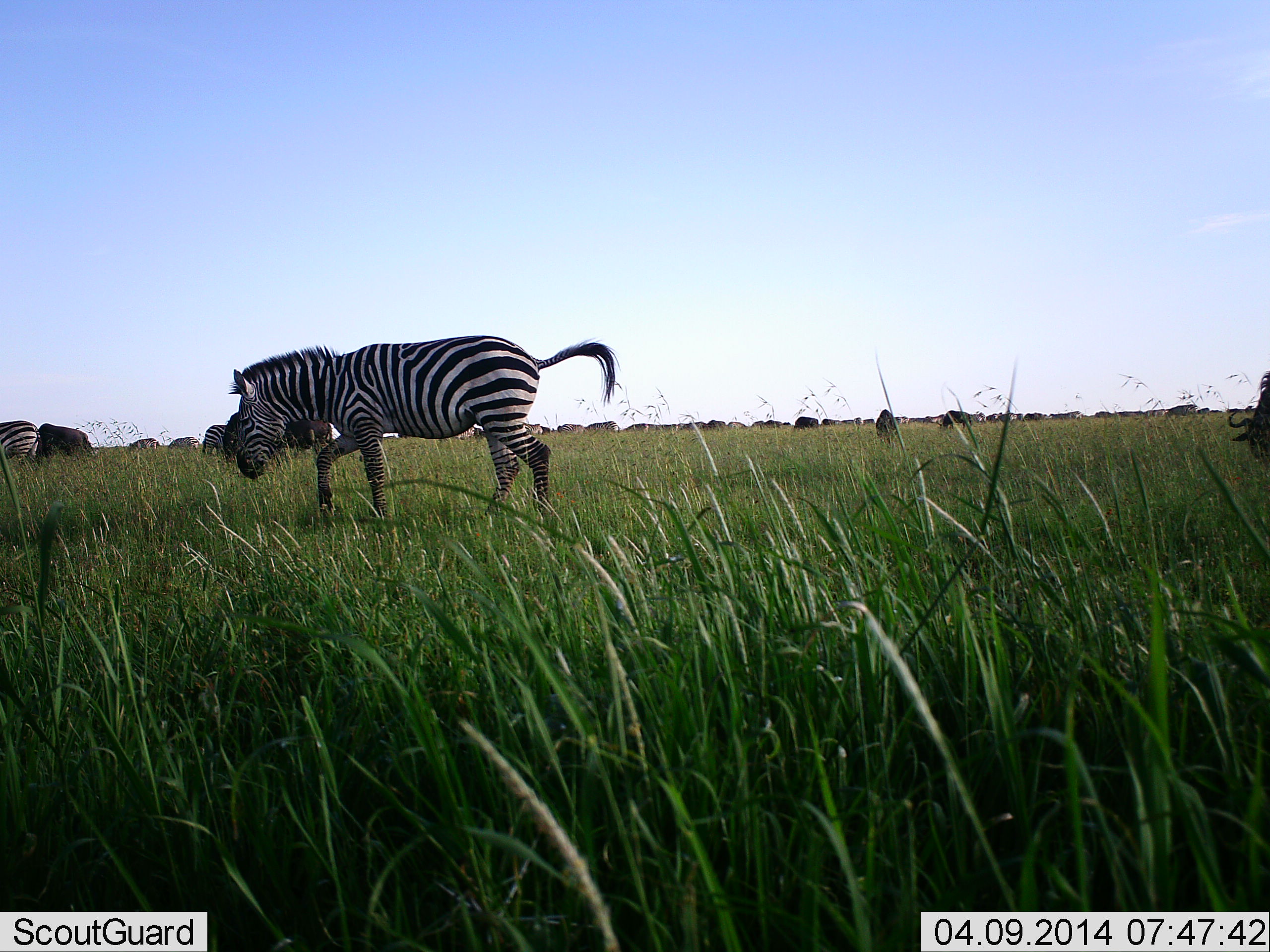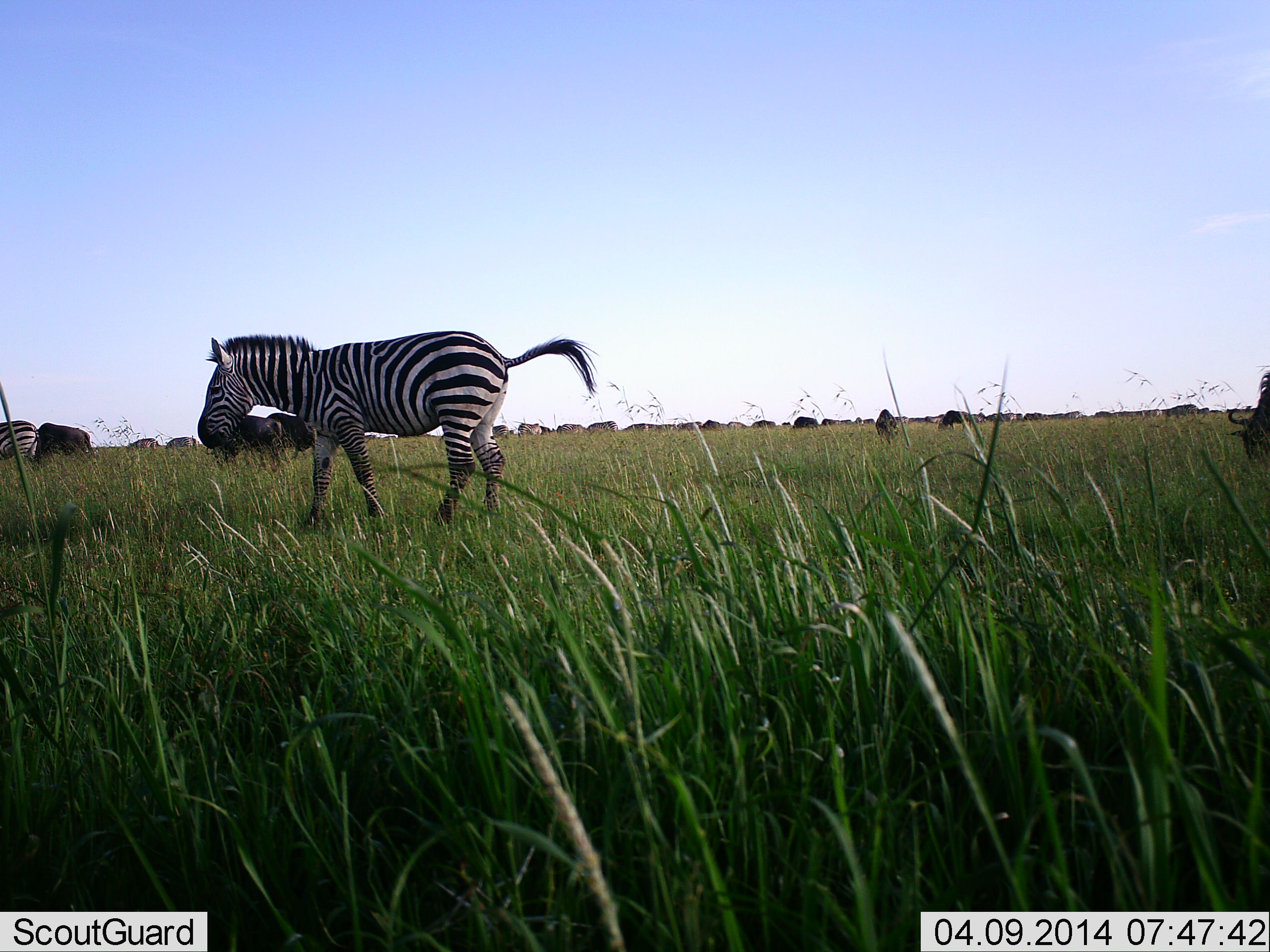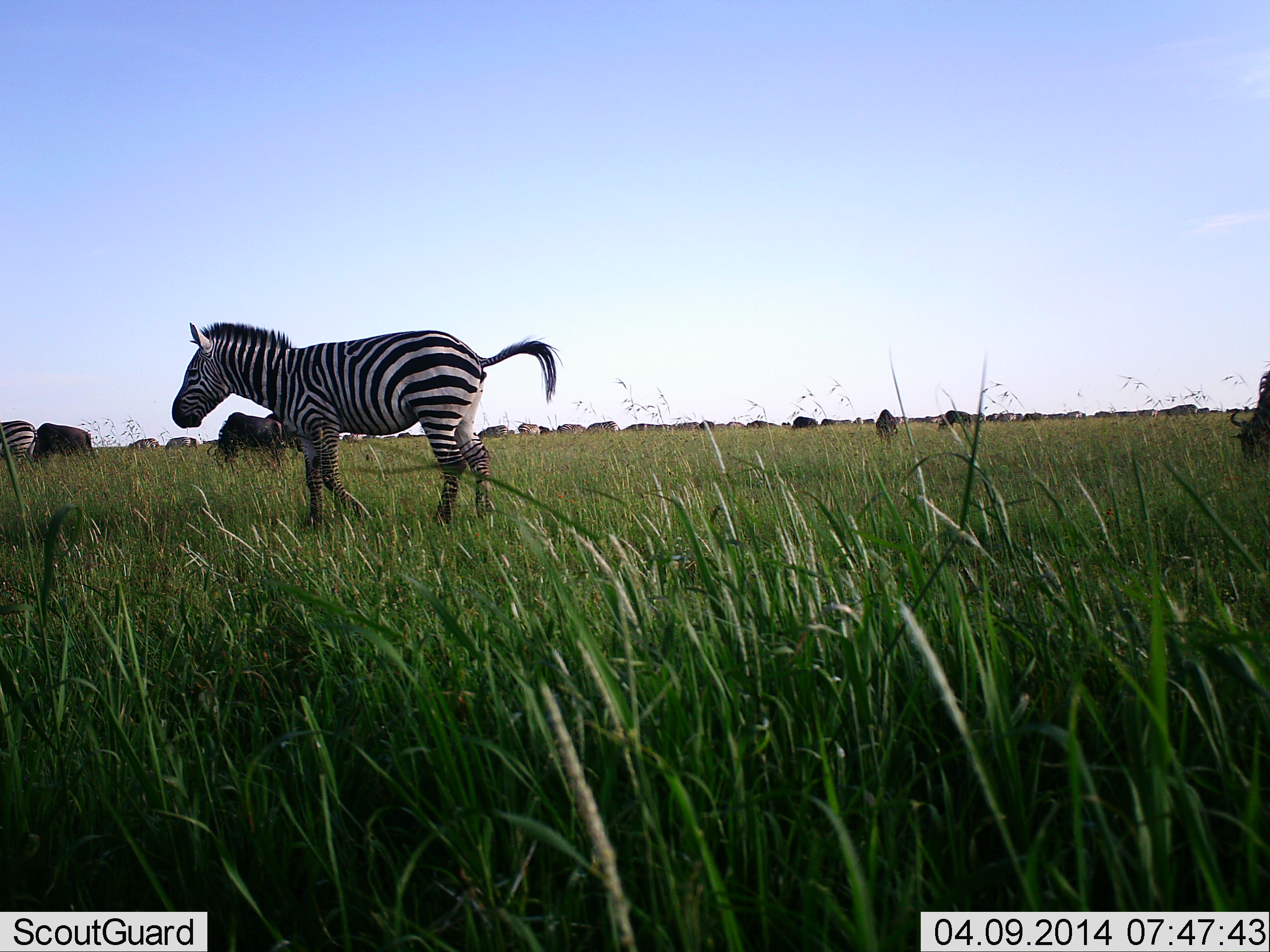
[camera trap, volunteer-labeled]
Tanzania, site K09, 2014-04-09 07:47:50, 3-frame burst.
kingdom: Animalia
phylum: Chordata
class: Mammalia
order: Artiodactyla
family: Bovidae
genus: Connochaetes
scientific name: Connochaetes taurinus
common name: blue wildebeest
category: wildebeest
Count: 11-50.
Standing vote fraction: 50%.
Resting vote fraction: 0%.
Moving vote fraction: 40%.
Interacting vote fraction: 0%.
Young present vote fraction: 0%.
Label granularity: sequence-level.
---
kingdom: Animalia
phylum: Chordata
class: Mammalia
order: Perissodactyla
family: Equidae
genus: Equus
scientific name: Equus quagga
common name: plains zebra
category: zebra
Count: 3.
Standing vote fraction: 33%.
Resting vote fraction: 0%.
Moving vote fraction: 67%.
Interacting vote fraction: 0%.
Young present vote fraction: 0%.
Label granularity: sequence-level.